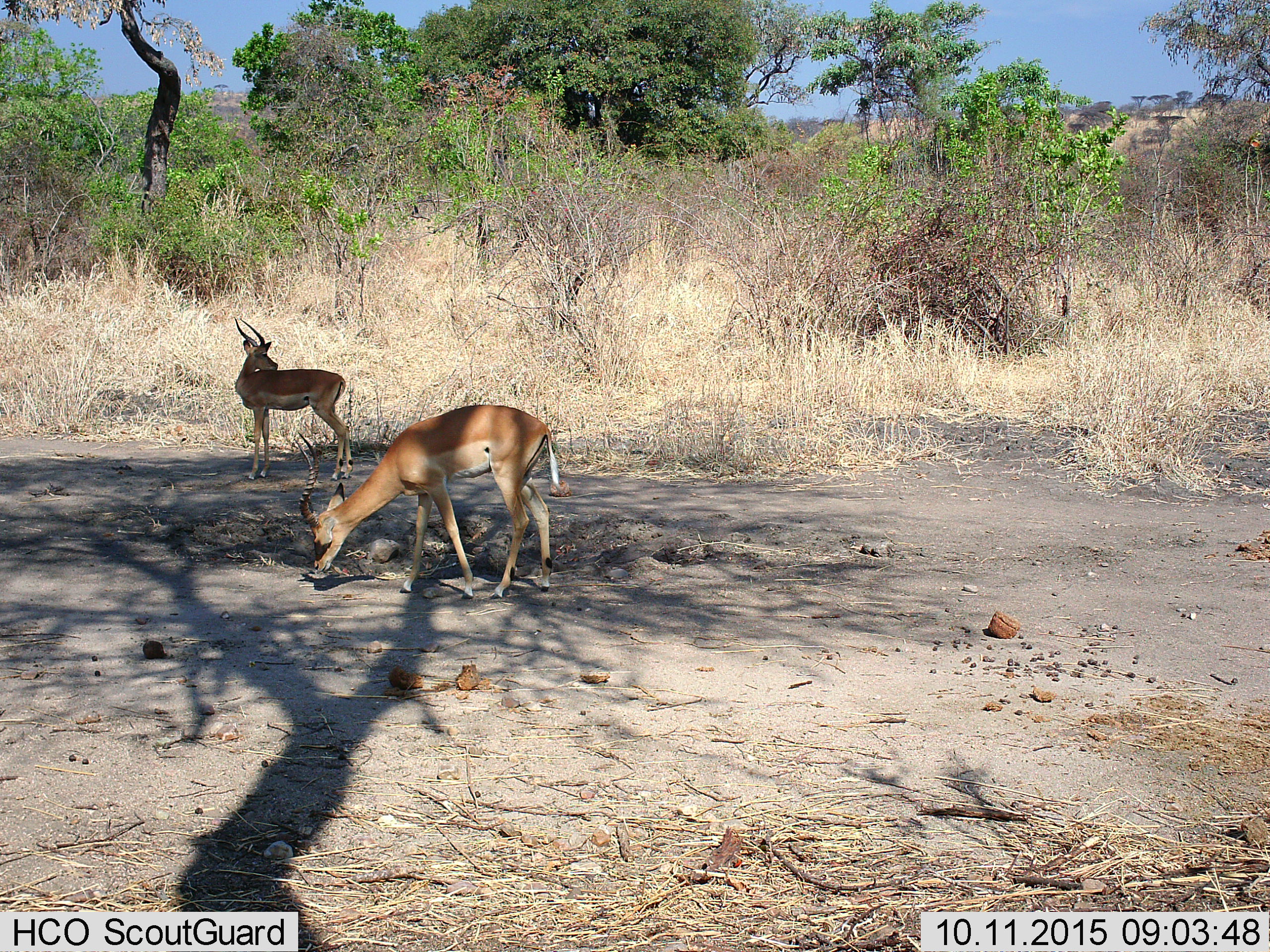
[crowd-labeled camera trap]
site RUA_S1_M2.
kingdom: Animalia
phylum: Chordata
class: Mammalia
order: Artiodactyla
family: Bovidae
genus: Aepyceros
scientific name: Aepyceros melampus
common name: impala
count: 2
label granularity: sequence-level